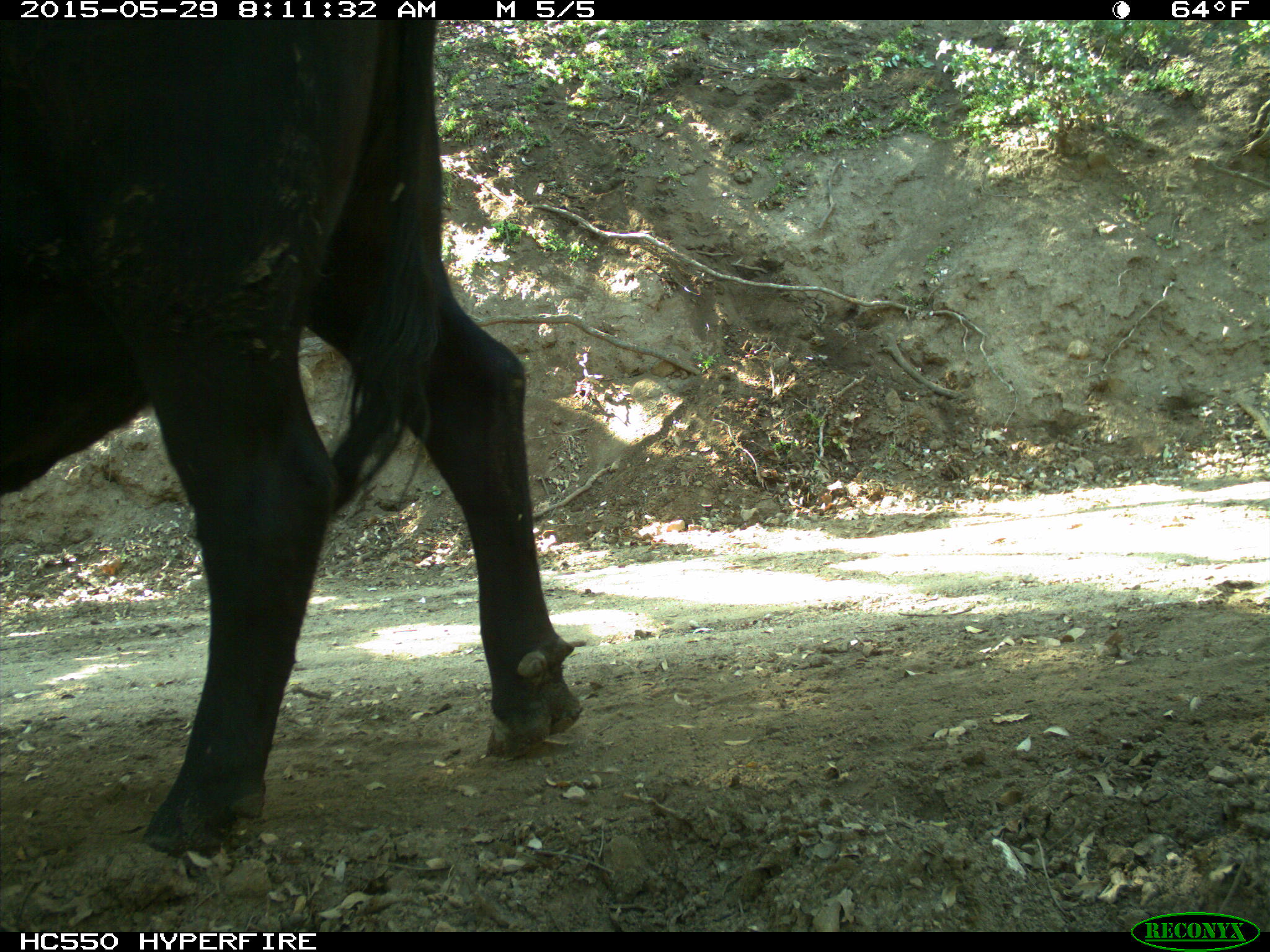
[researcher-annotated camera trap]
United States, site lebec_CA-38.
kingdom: Animalia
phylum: Chordata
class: Mammalia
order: Artiodactyla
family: Bovidae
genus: Bos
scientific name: Bos taurus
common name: domestic cow